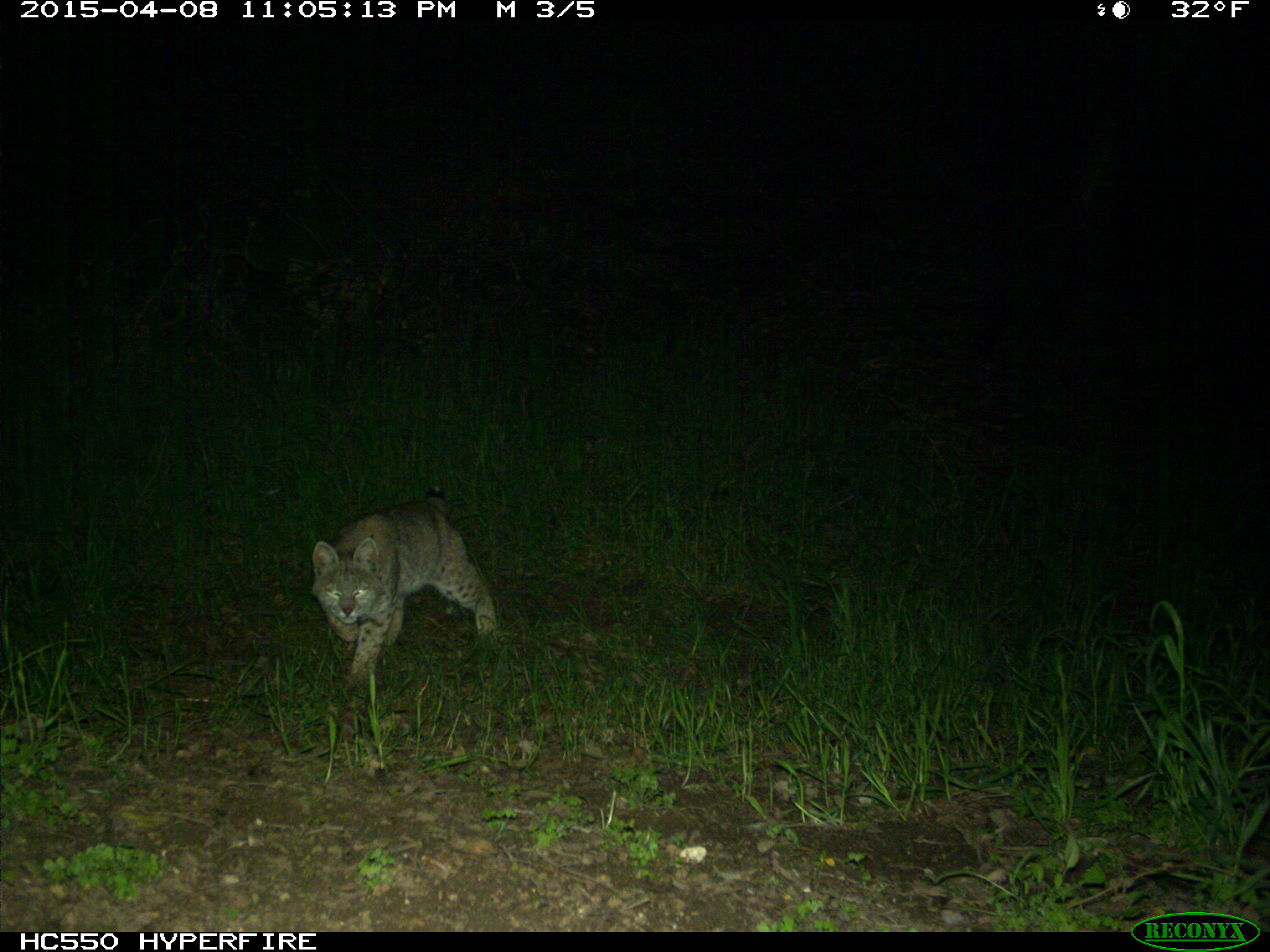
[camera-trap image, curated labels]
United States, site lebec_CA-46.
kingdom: Animalia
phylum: Chordata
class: Mammalia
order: Carnivora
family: Felidae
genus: Lynx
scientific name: Lynx rufus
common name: bobcat